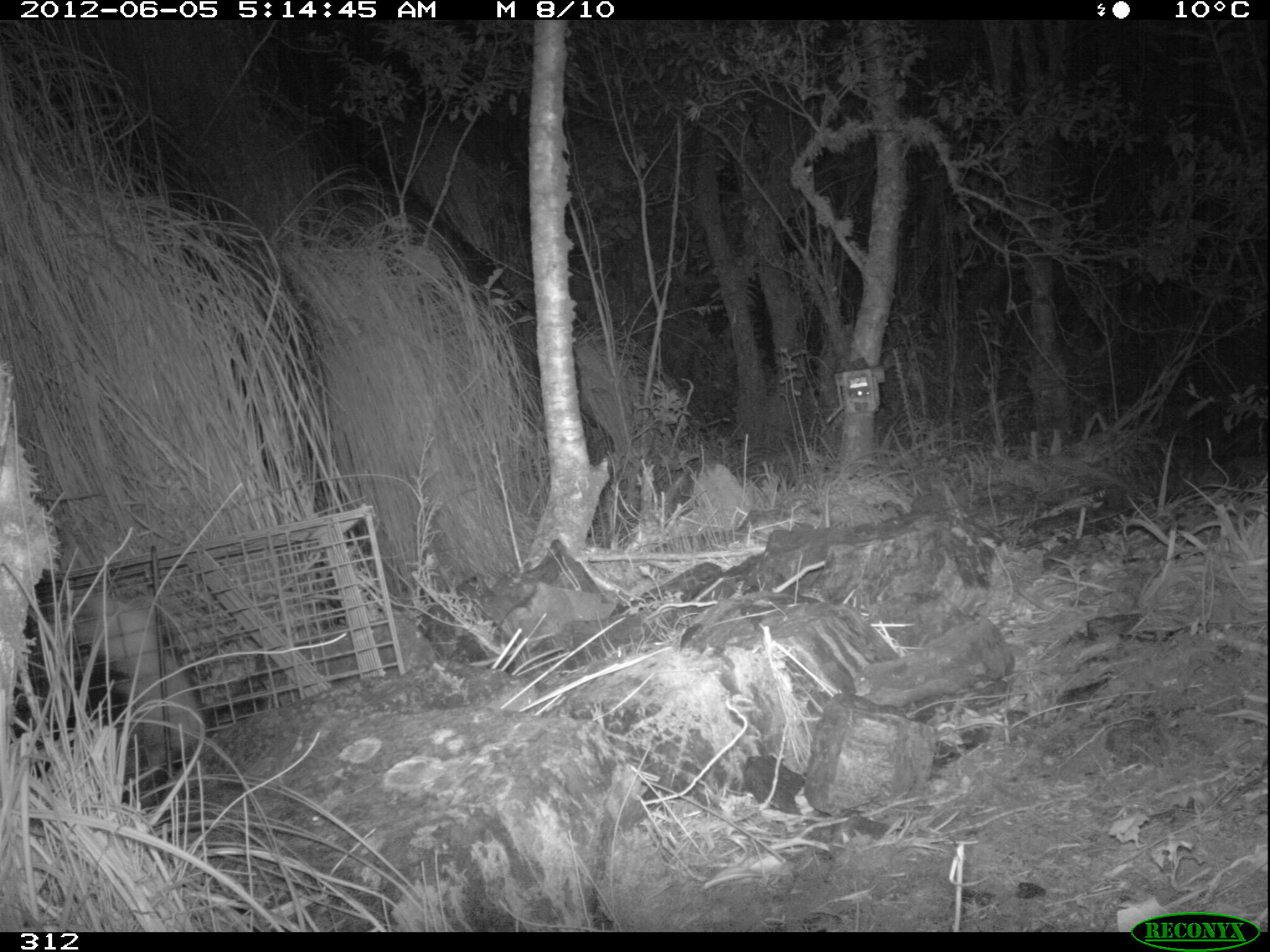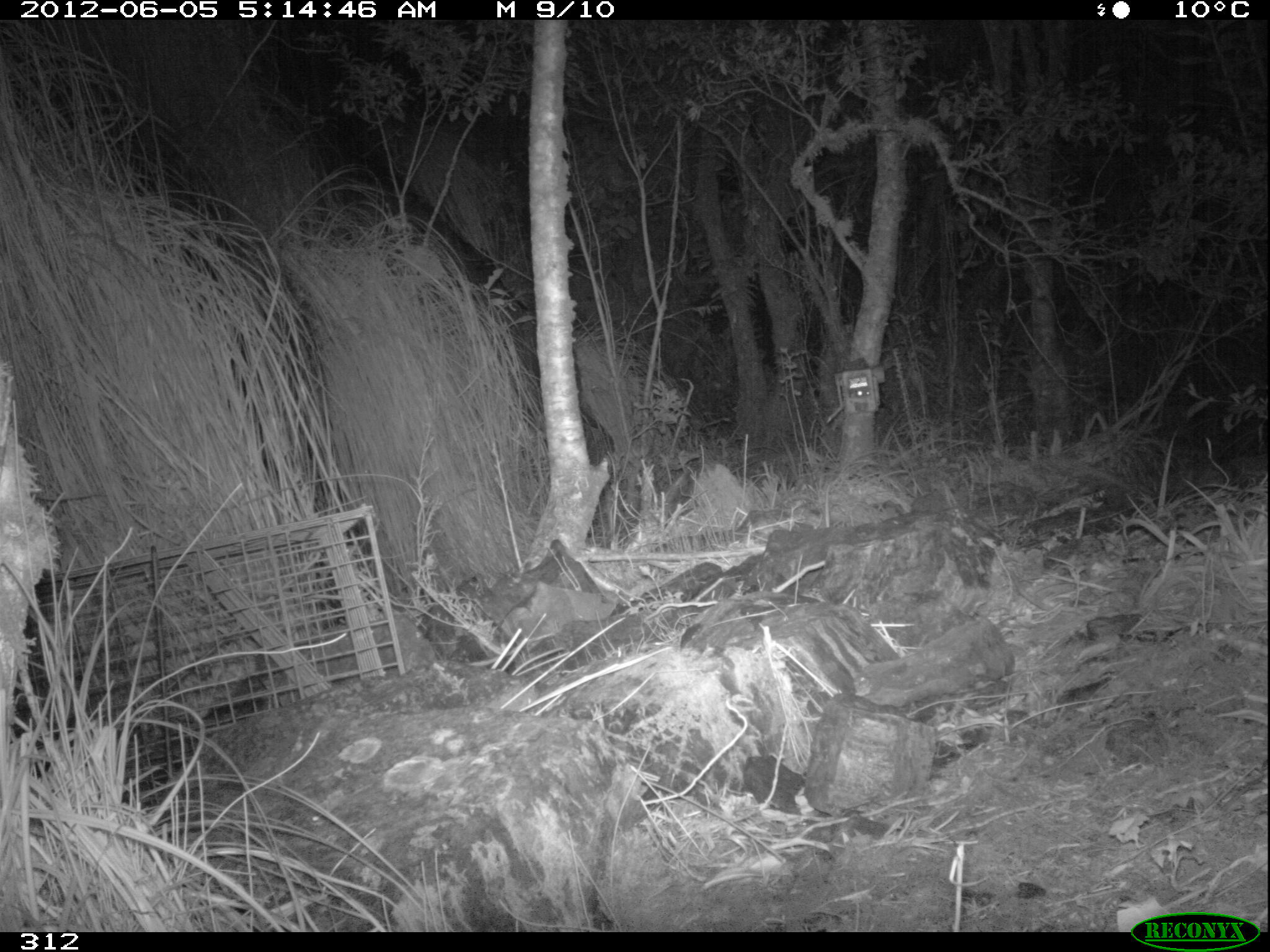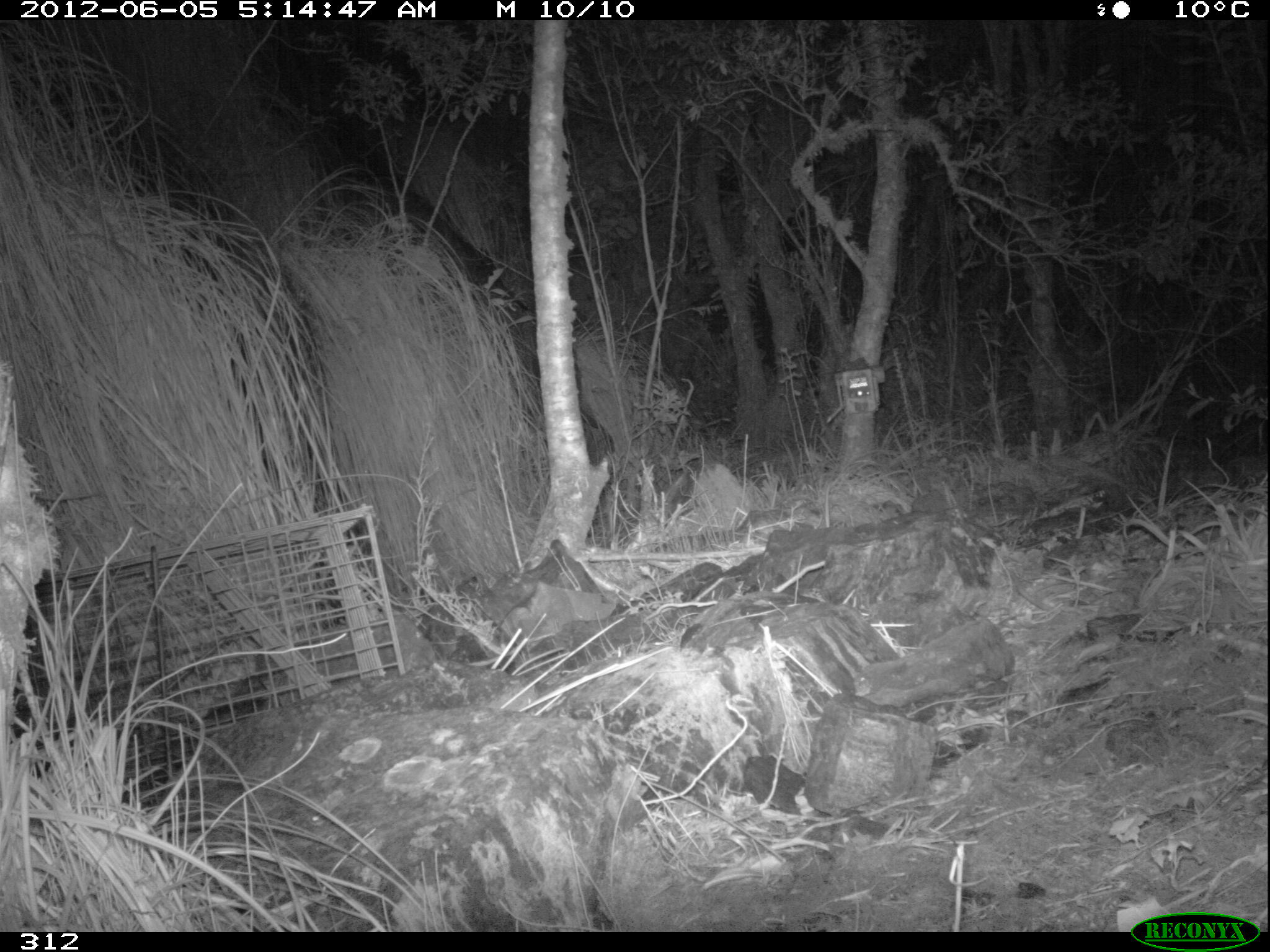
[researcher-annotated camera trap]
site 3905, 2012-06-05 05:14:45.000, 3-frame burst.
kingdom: Animalia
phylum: Chordata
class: Mammalia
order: Didelphimorphia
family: Didelphidae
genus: Didelphis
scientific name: Didelphis pernigra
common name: andean white-eared opossum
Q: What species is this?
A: Didelphis pernigra (andean white-eared opossum).